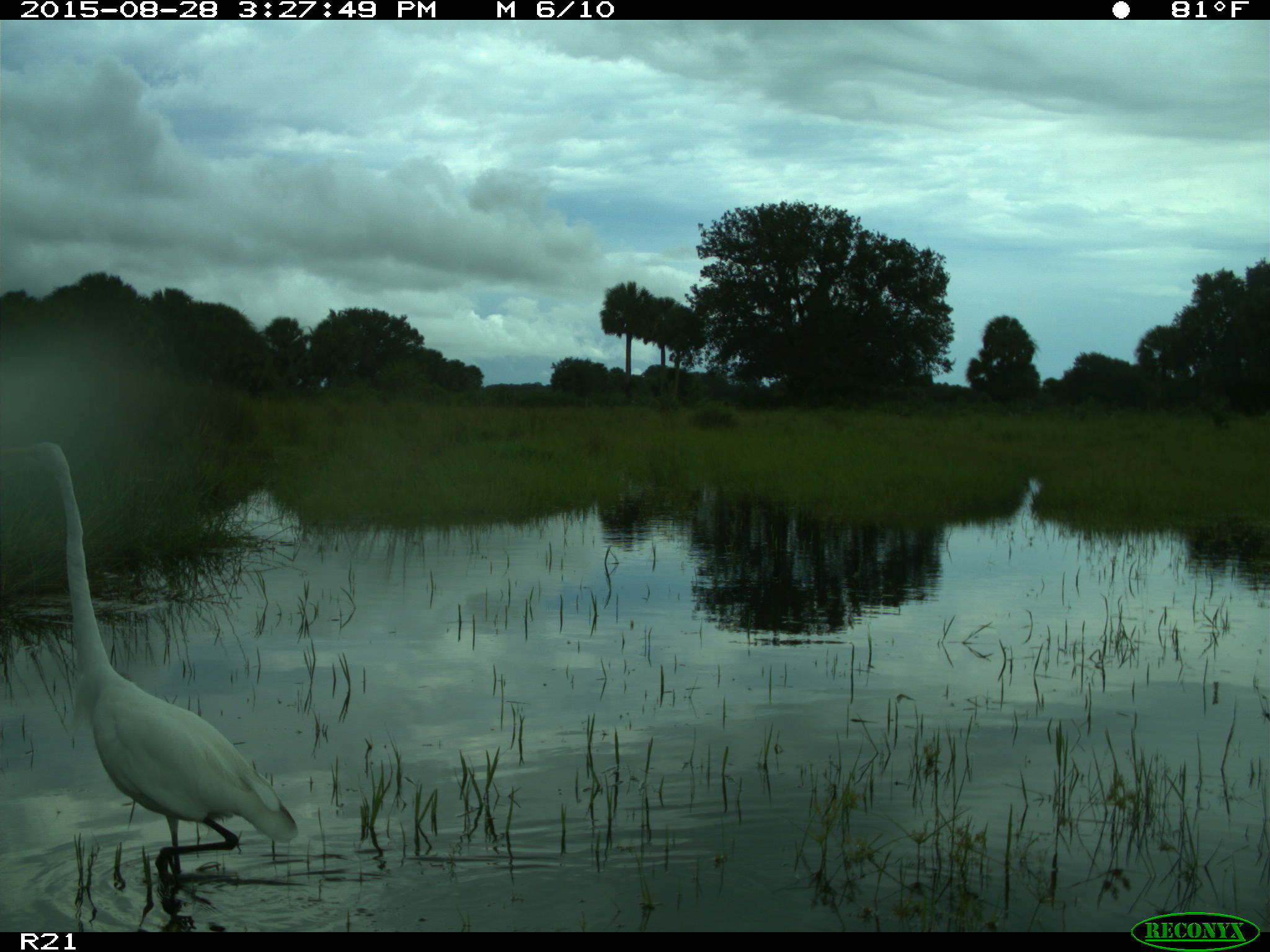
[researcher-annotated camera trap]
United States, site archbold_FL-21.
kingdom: Animalia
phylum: Chordata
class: Aves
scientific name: Aves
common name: birds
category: unidentified bird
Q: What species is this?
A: Unidentified bird (birds) (Aves).